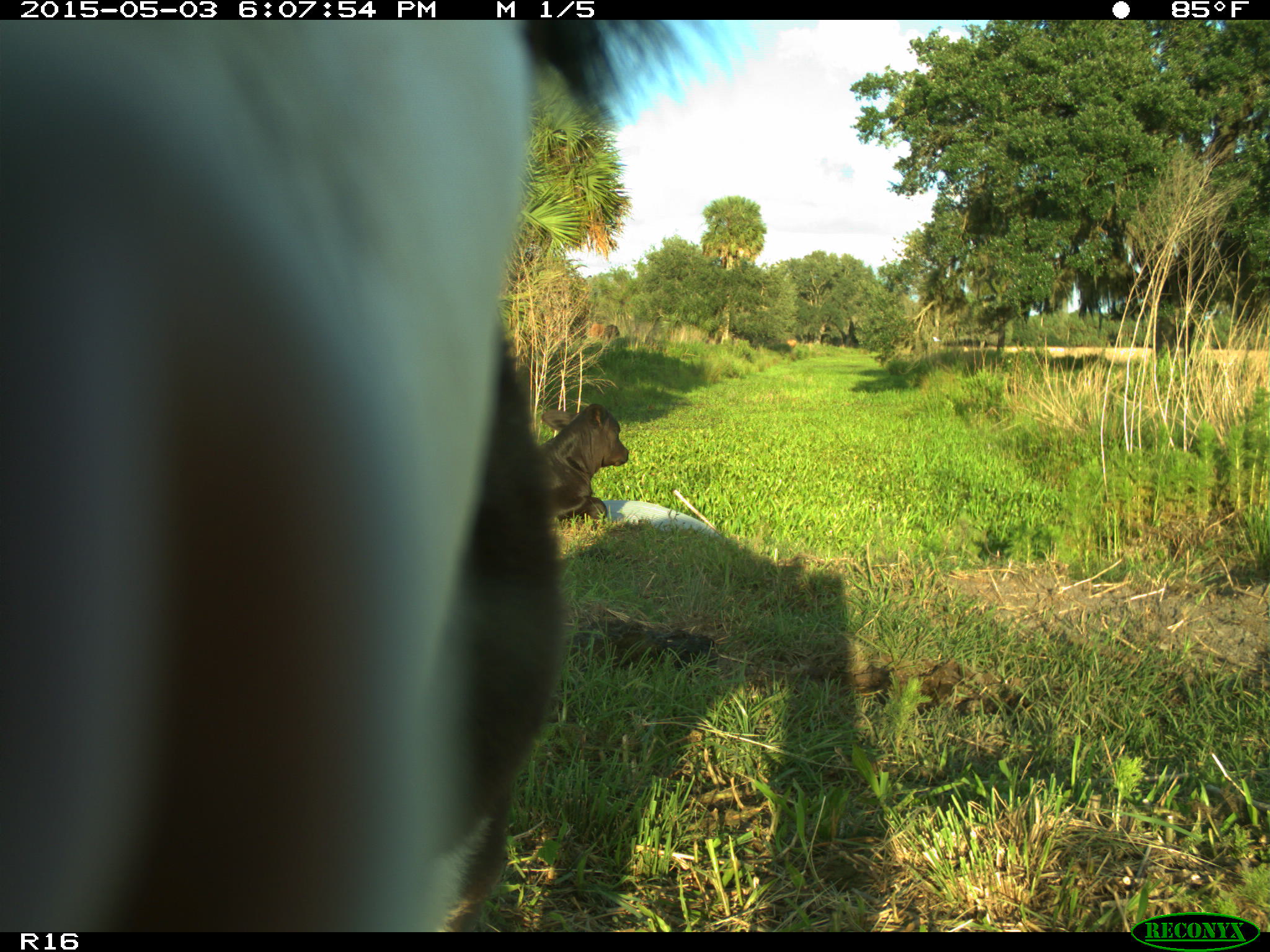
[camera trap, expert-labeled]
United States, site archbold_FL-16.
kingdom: Animalia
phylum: Chordata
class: Mammalia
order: Artiodactyla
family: Bovidae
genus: Bos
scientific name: Bos taurus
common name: domestic cow